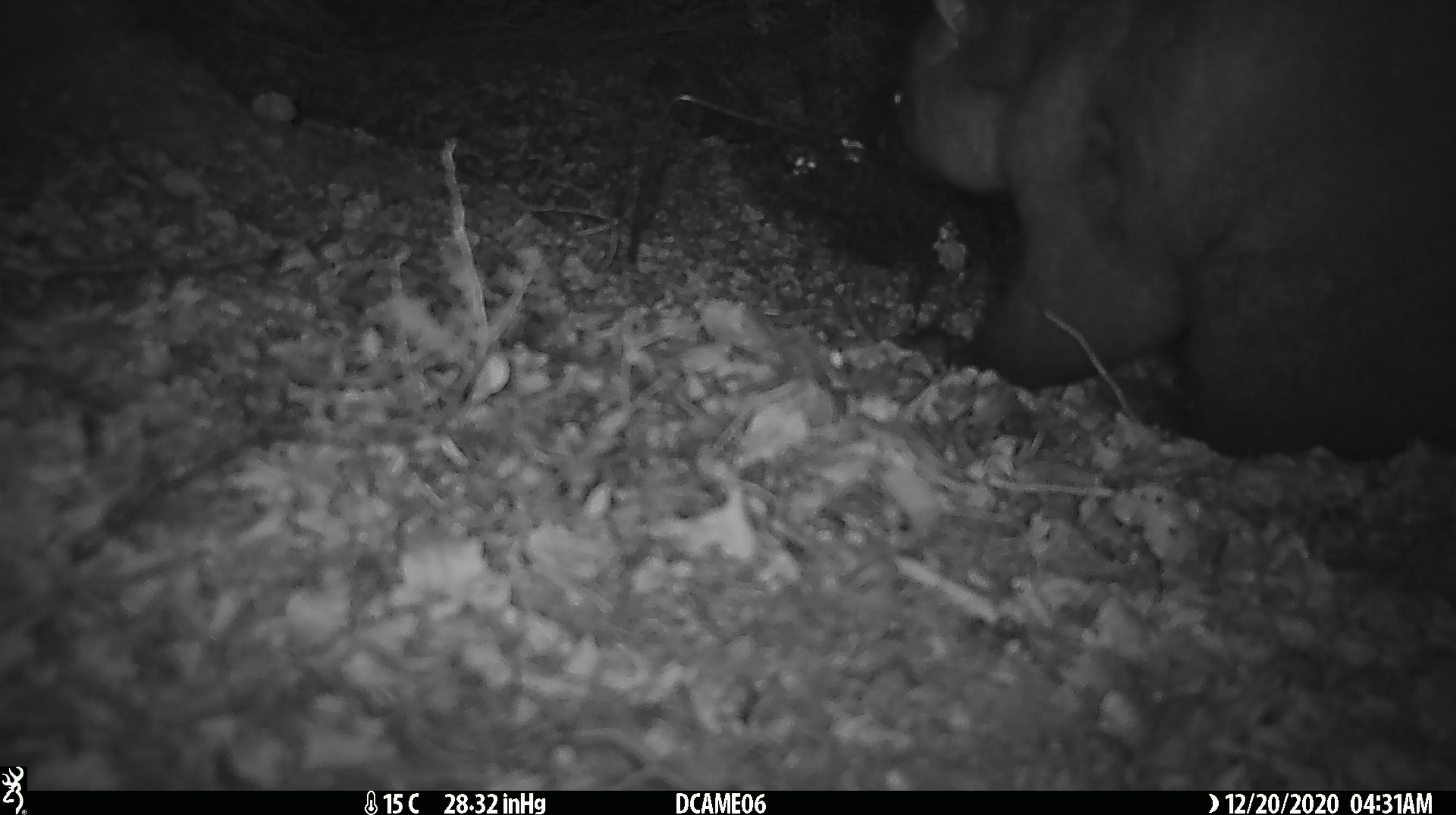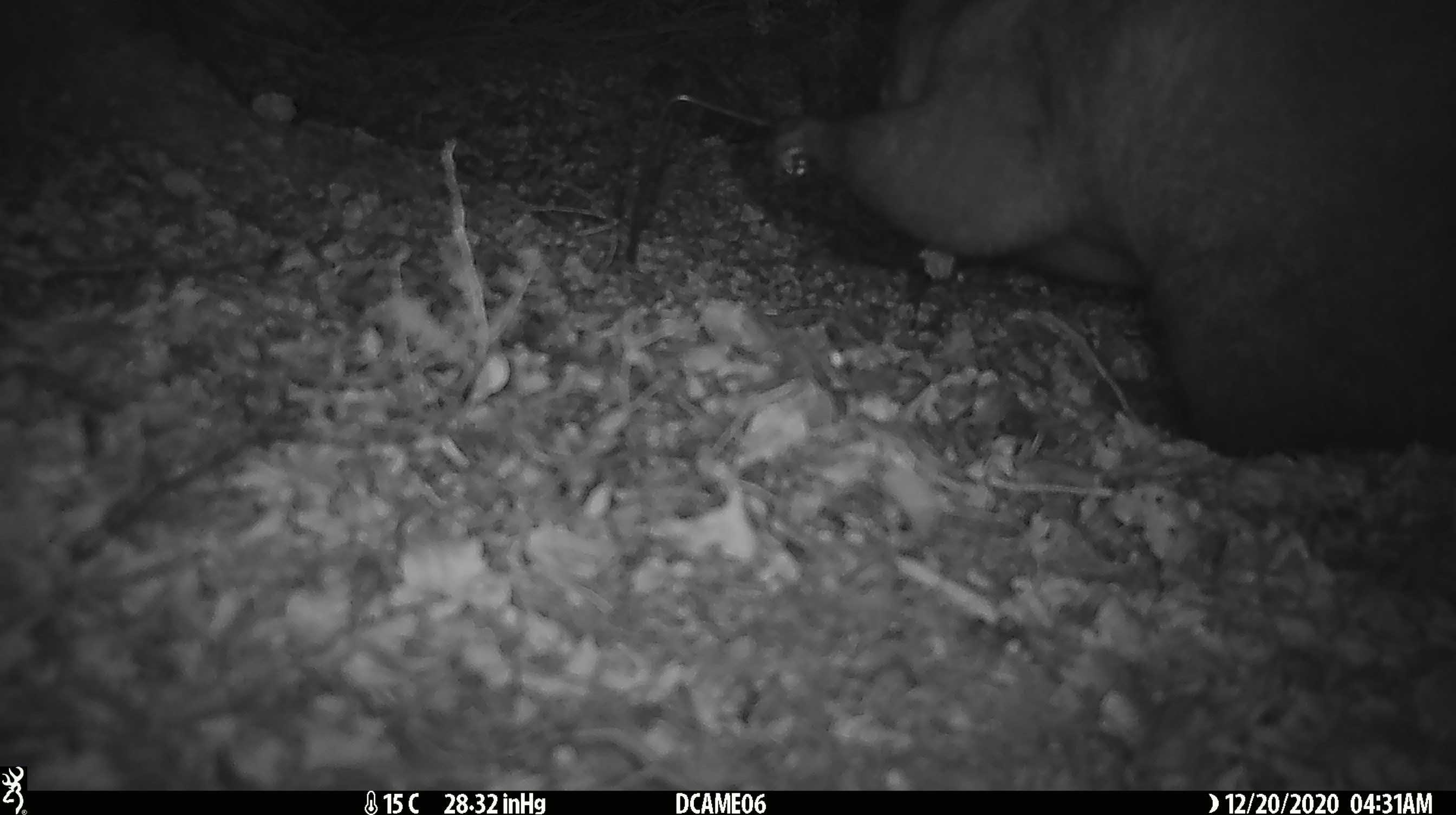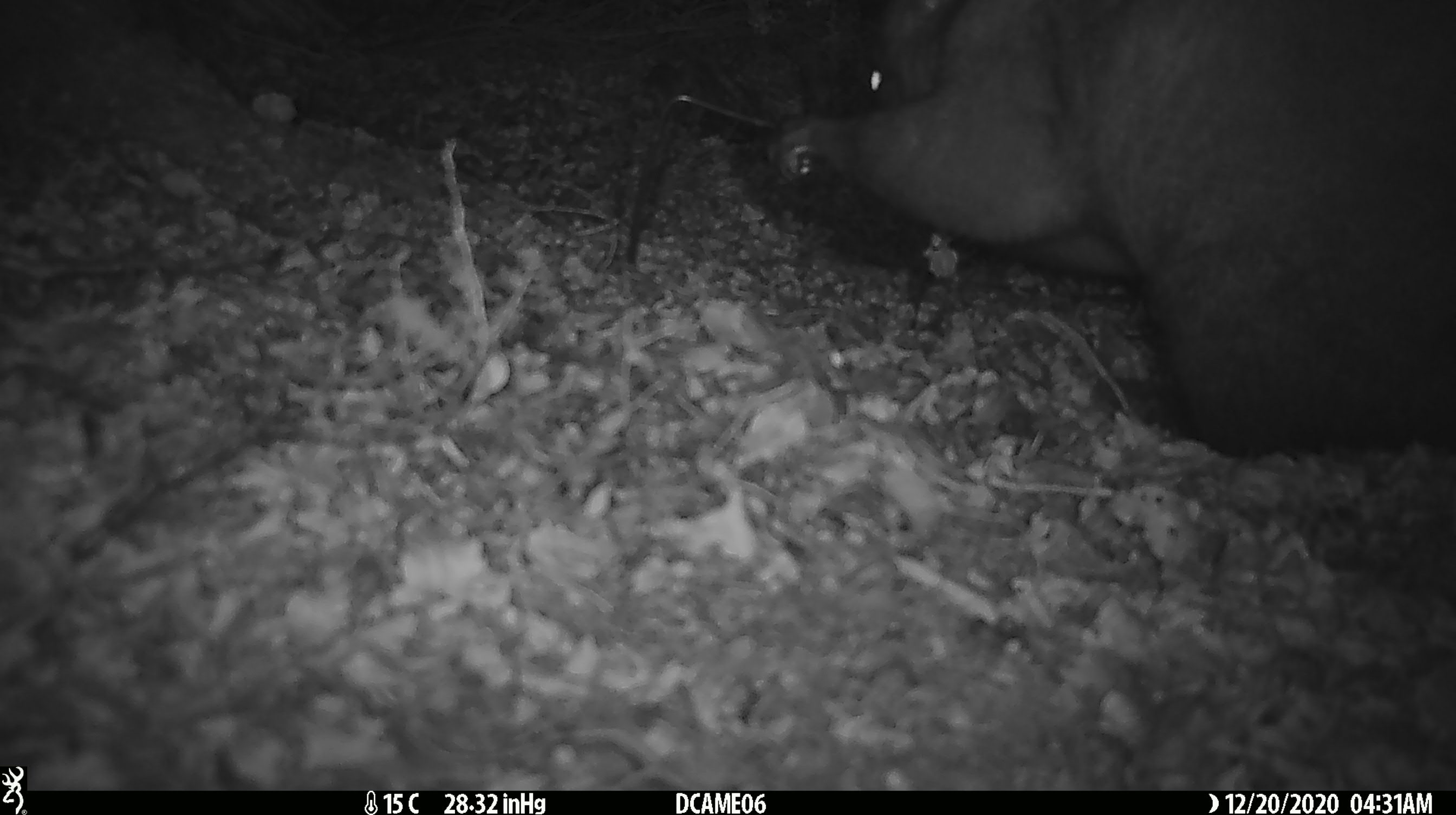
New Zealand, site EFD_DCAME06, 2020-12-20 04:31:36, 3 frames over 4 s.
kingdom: Animalia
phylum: Chordata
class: Mammalia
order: Diprotodontia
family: Phalangeridae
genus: Trichosurus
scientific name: Trichosurus vulpecula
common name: common brushtail possum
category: possum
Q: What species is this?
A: Possum (common brushtail possum) (Trichosurus vulpecula).